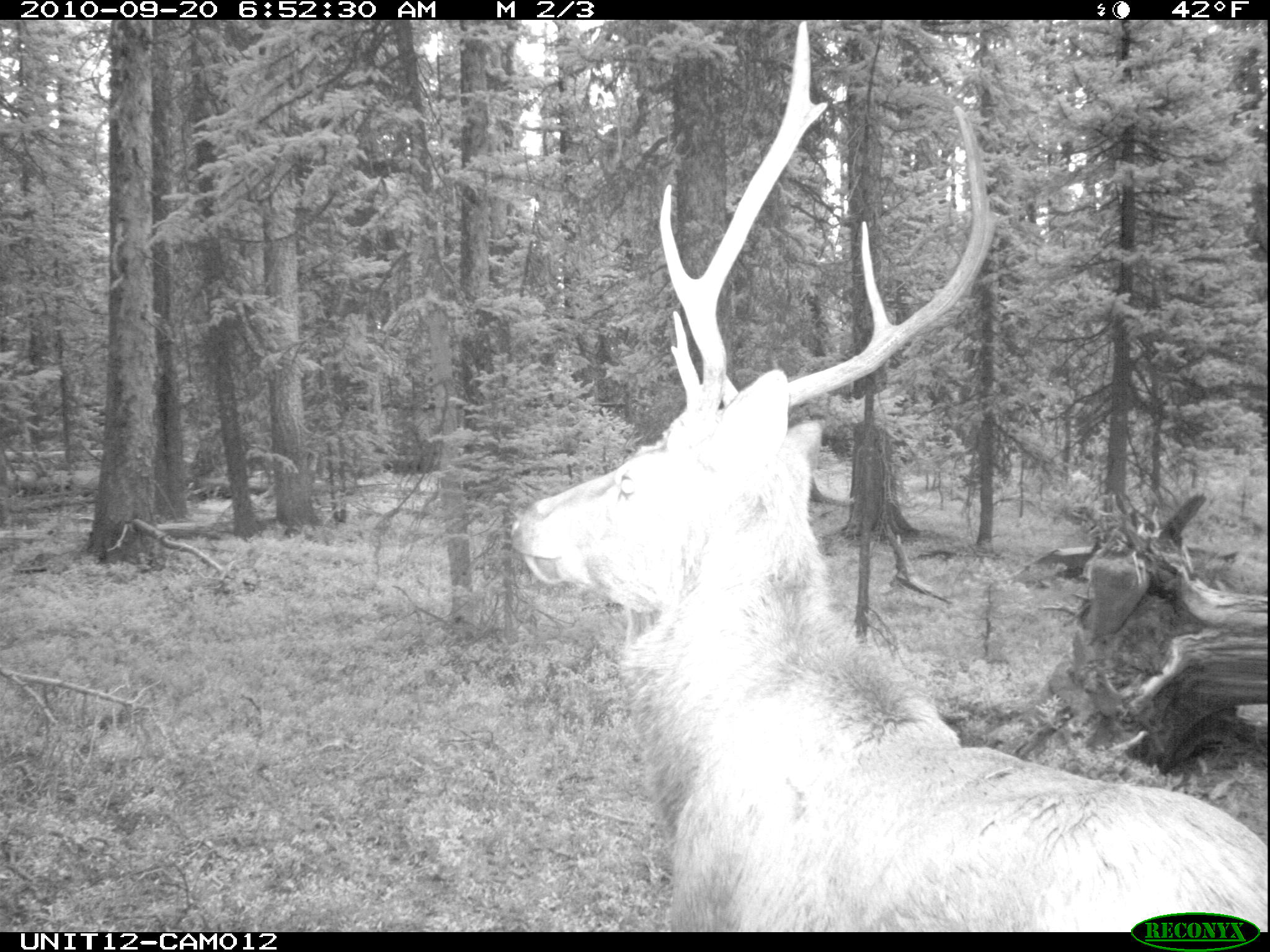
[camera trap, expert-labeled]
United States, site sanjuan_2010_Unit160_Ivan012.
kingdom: Animalia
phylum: Chordata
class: Mammalia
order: Artiodactyla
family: Cervidae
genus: Cervus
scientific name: Cervus elaphus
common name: red deer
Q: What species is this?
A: Cervus elaphus (red deer).